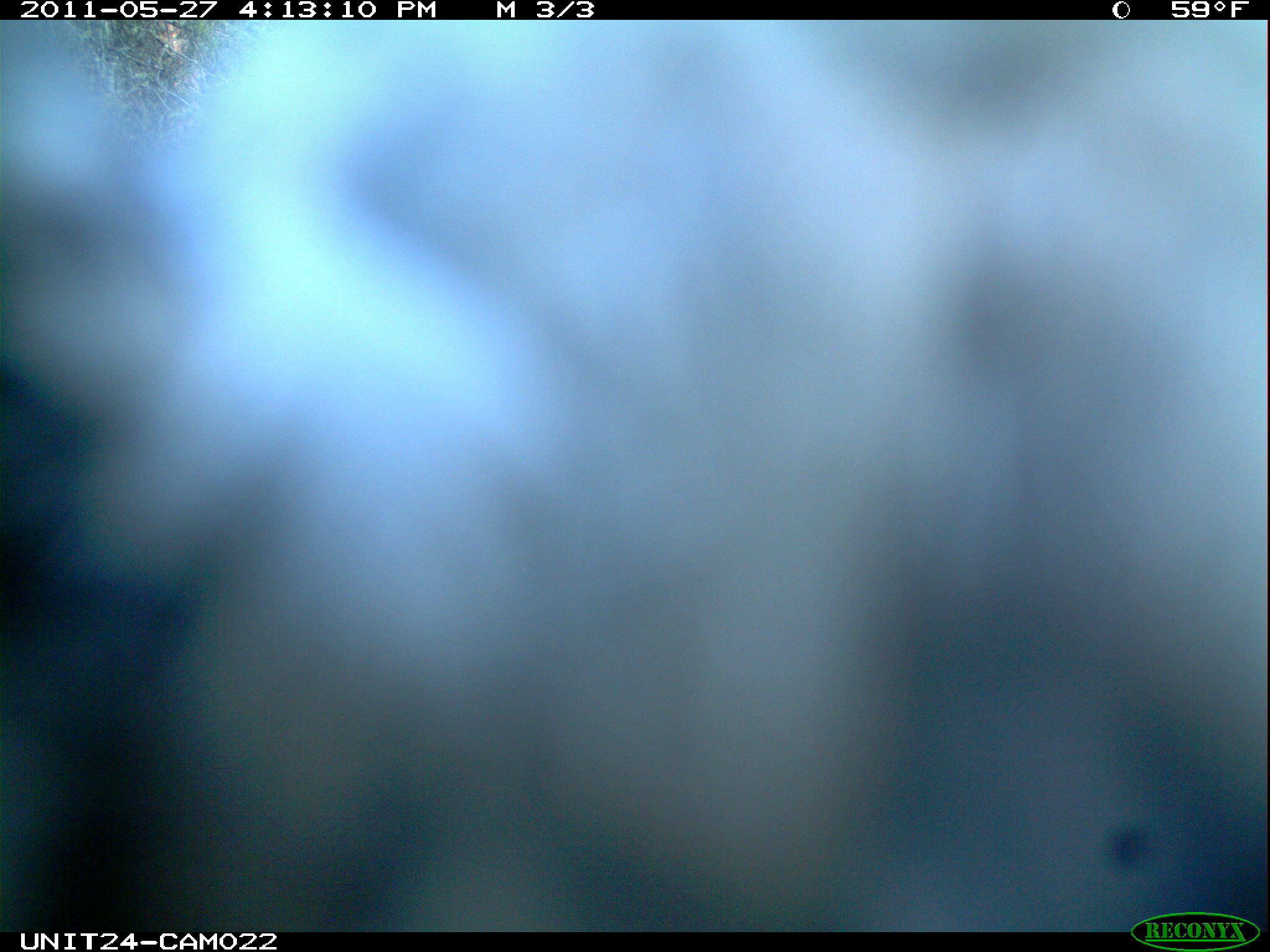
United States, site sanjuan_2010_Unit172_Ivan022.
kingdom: Animalia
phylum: Chordata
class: Aves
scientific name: Aves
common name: birds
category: unidentified bird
Unidentified bird (birds) (Aves).